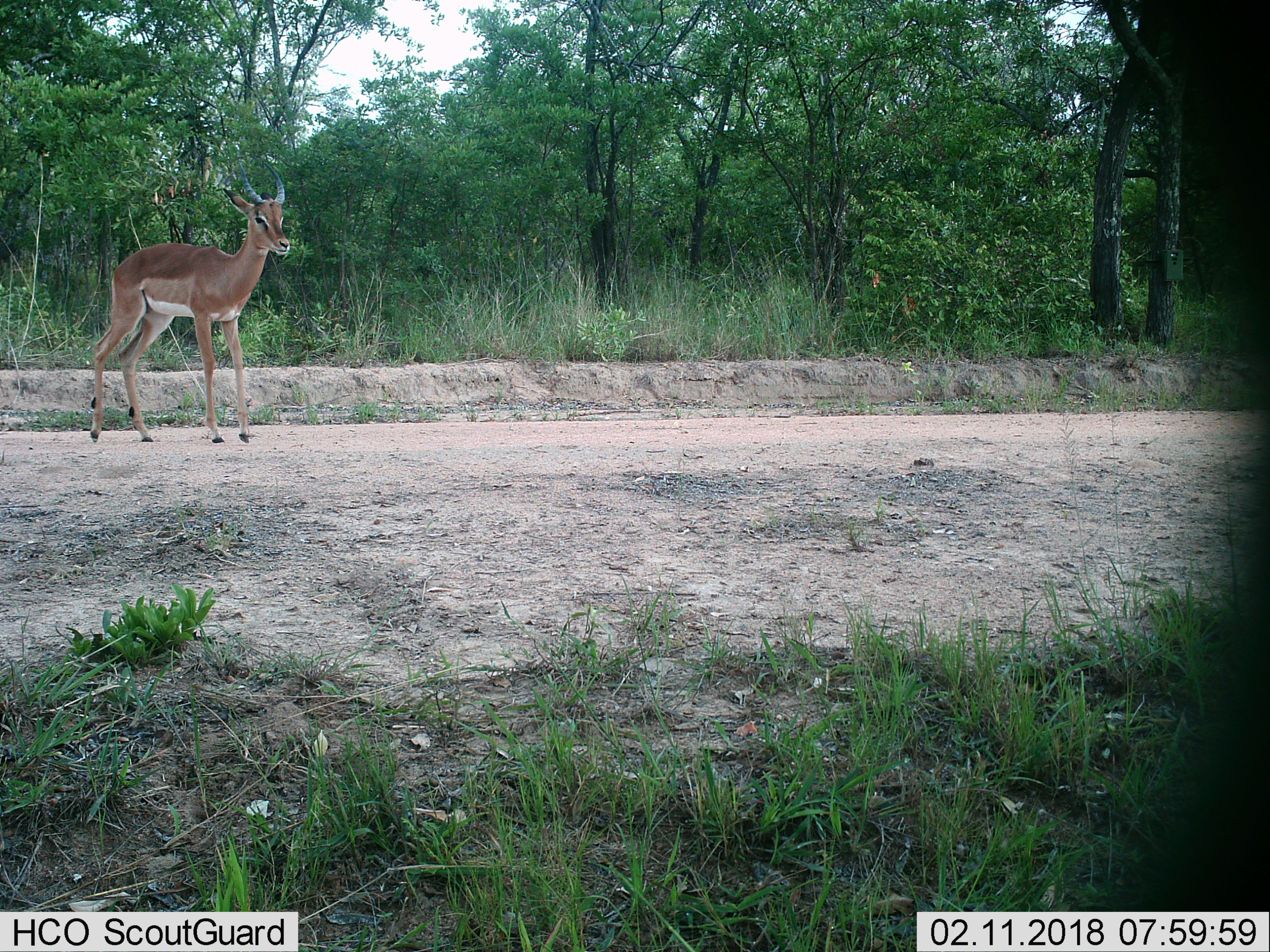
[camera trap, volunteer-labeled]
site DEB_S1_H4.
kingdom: Animalia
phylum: Chordata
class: Mammalia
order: Artiodactyla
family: Bovidae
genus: Aepyceros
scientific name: Aepyceros melampus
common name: impala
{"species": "impala (Aepyceros melampus)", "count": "1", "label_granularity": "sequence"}